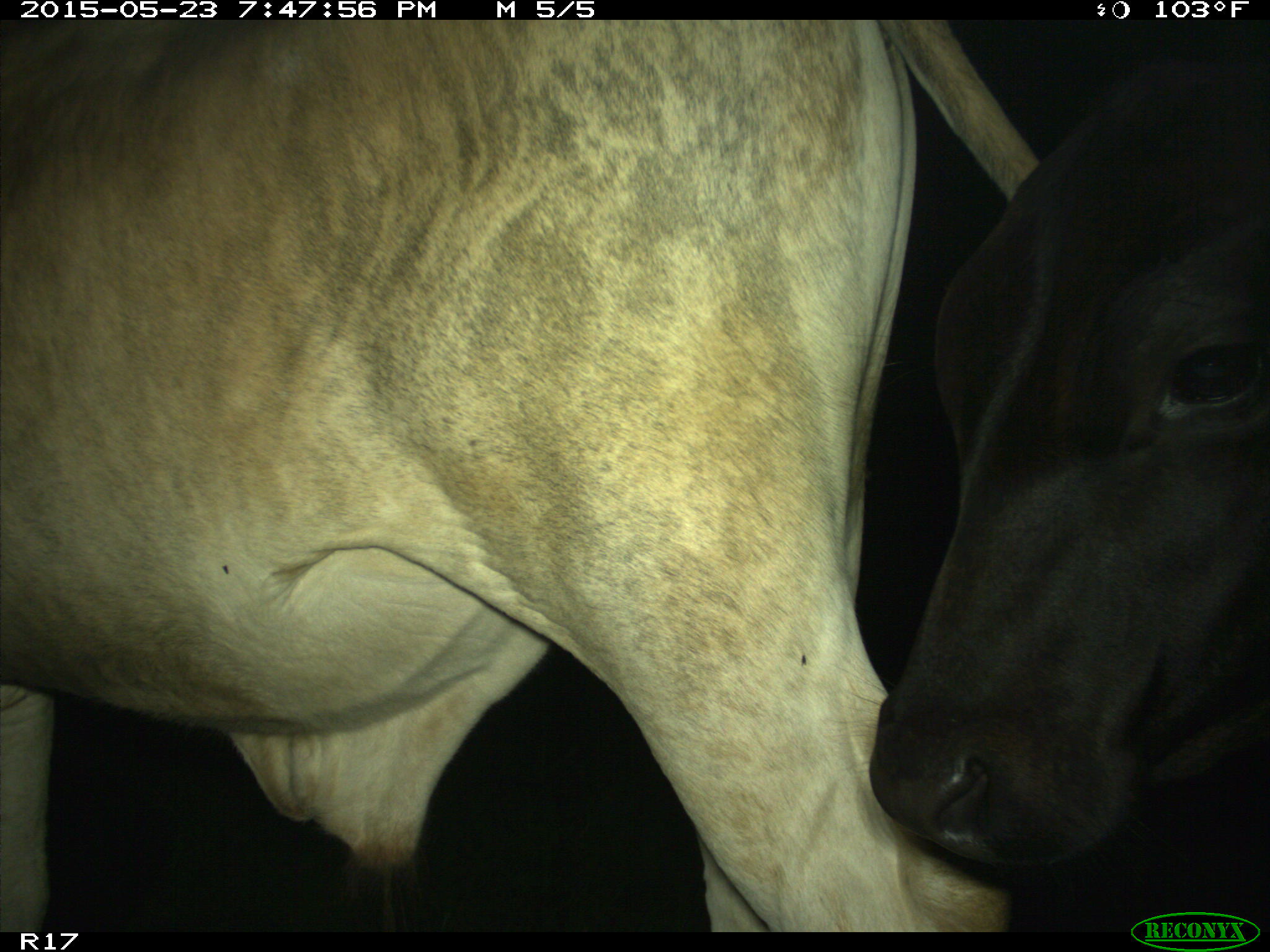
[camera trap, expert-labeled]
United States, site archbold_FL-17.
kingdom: Animalia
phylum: Chordata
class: Mammalia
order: Artiodactyla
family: Bovidae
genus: Bos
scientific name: Bos taurus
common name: domestic cow